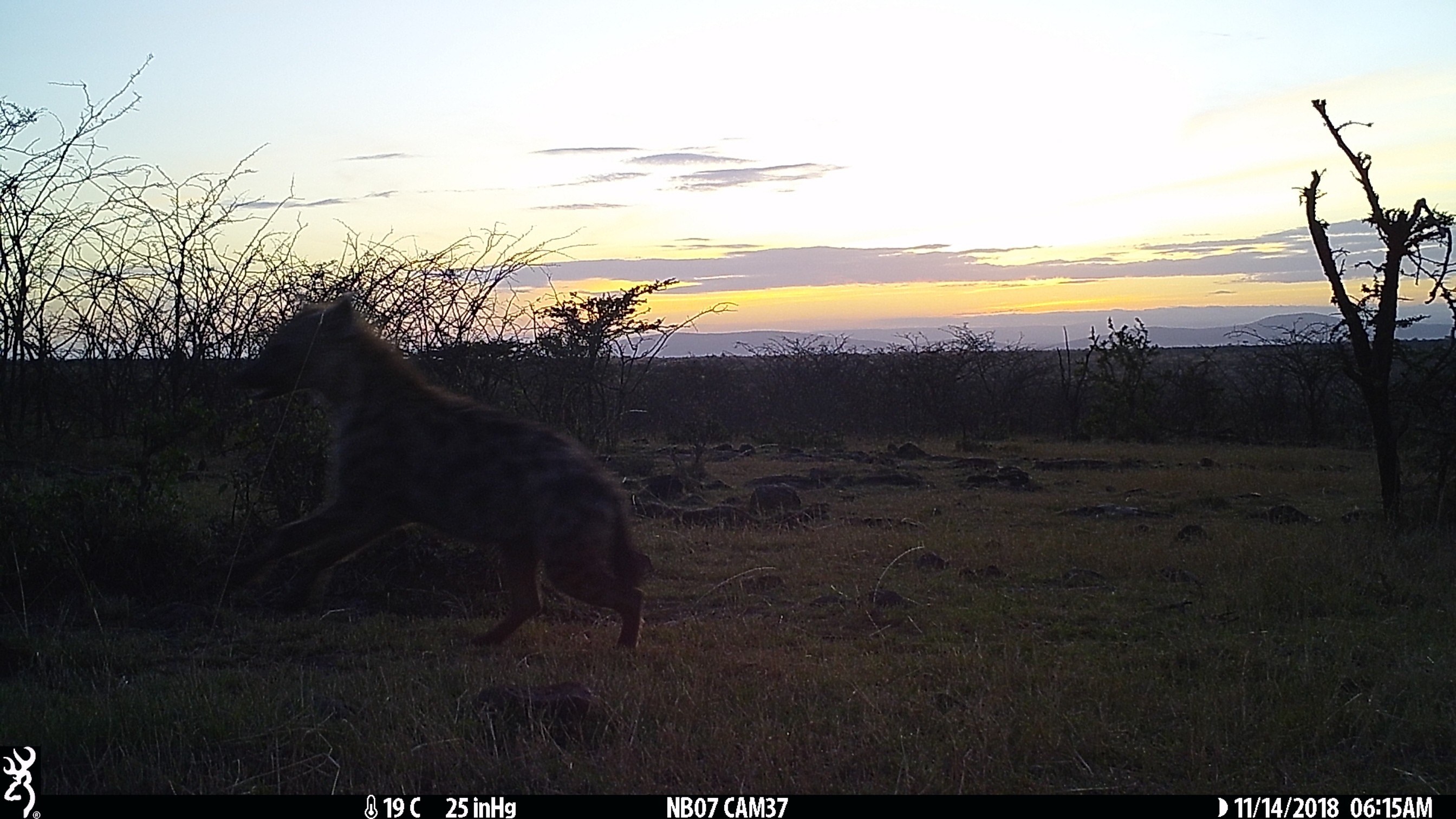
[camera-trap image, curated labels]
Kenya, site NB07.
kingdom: Animalia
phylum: Chordata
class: Mammalia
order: Carnivora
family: Hyaenidae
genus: Crocuta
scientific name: Crocuta crocuta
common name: spotted hyena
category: hyena spotted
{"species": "hyena spotted (spotted hyena) (Crocuta crocuta)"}